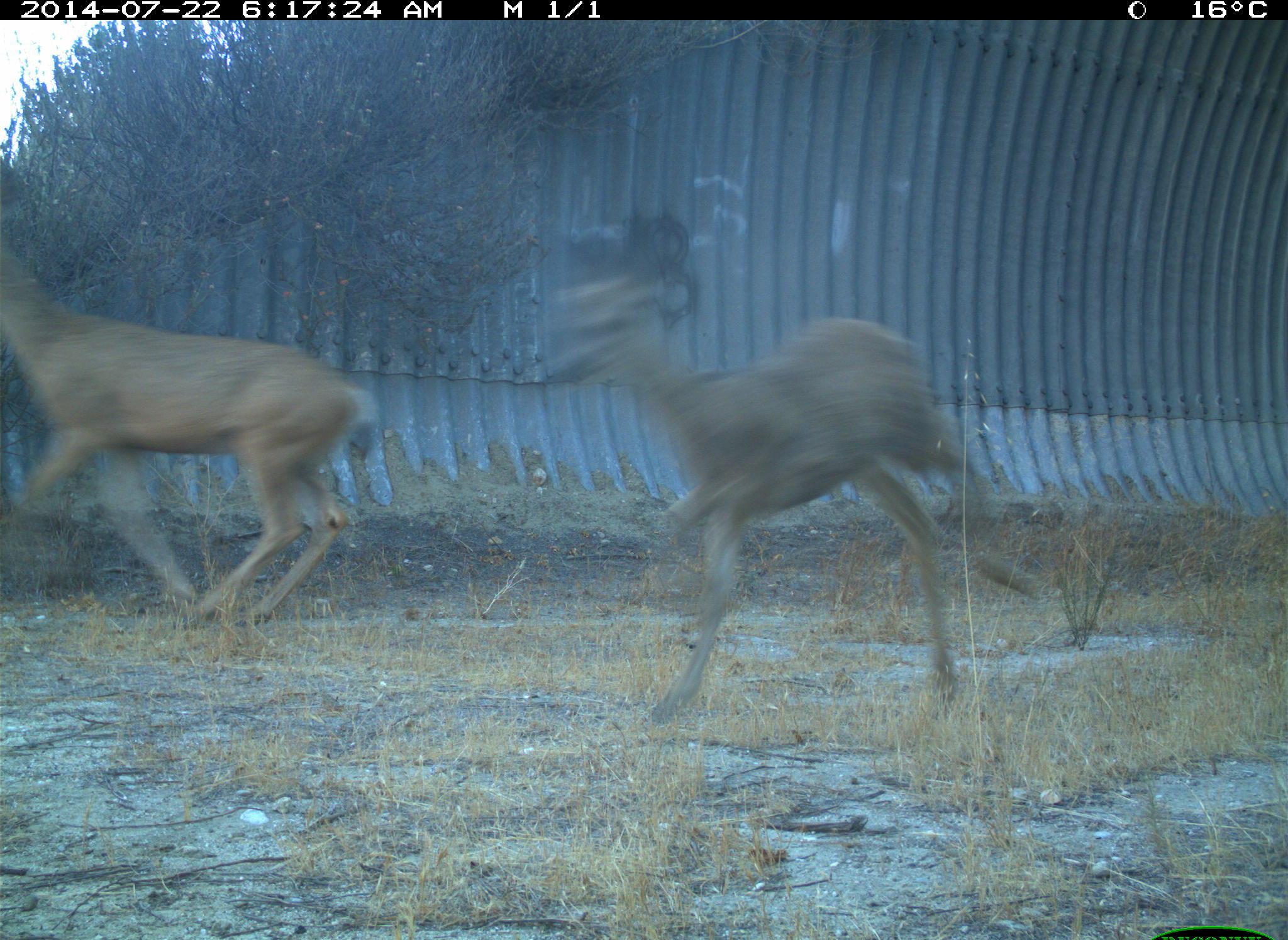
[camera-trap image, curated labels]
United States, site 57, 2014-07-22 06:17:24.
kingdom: Animalia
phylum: Chordata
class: Mammalia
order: Artiodactyla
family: Cervidae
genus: Odocoileus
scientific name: Odocoileus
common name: deer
Deer (Odocoileus).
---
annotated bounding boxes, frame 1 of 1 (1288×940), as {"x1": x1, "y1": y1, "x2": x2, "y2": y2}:
deer: {"x1": 546, "y1": 202, "x2": 1002, "y2": 729}; {"x1": 0, "y1": 229, "x2": 368, "y2": 629}